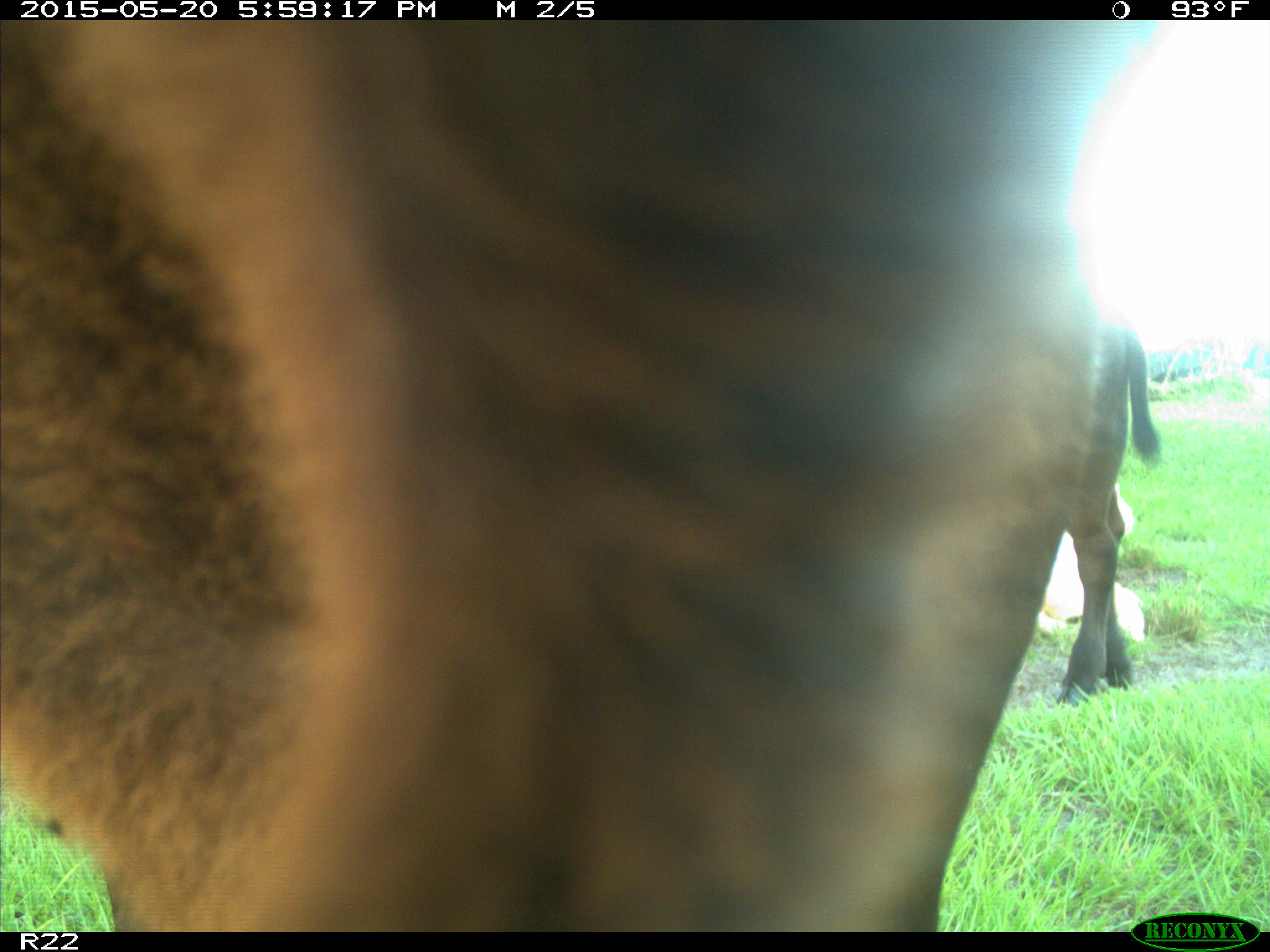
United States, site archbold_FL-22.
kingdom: Animalia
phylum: Chordata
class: Mammalia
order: Artiodactyla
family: Bovidae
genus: Bos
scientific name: Bos taurus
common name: domestic cow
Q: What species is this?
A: Bos taurus (domestic cow).